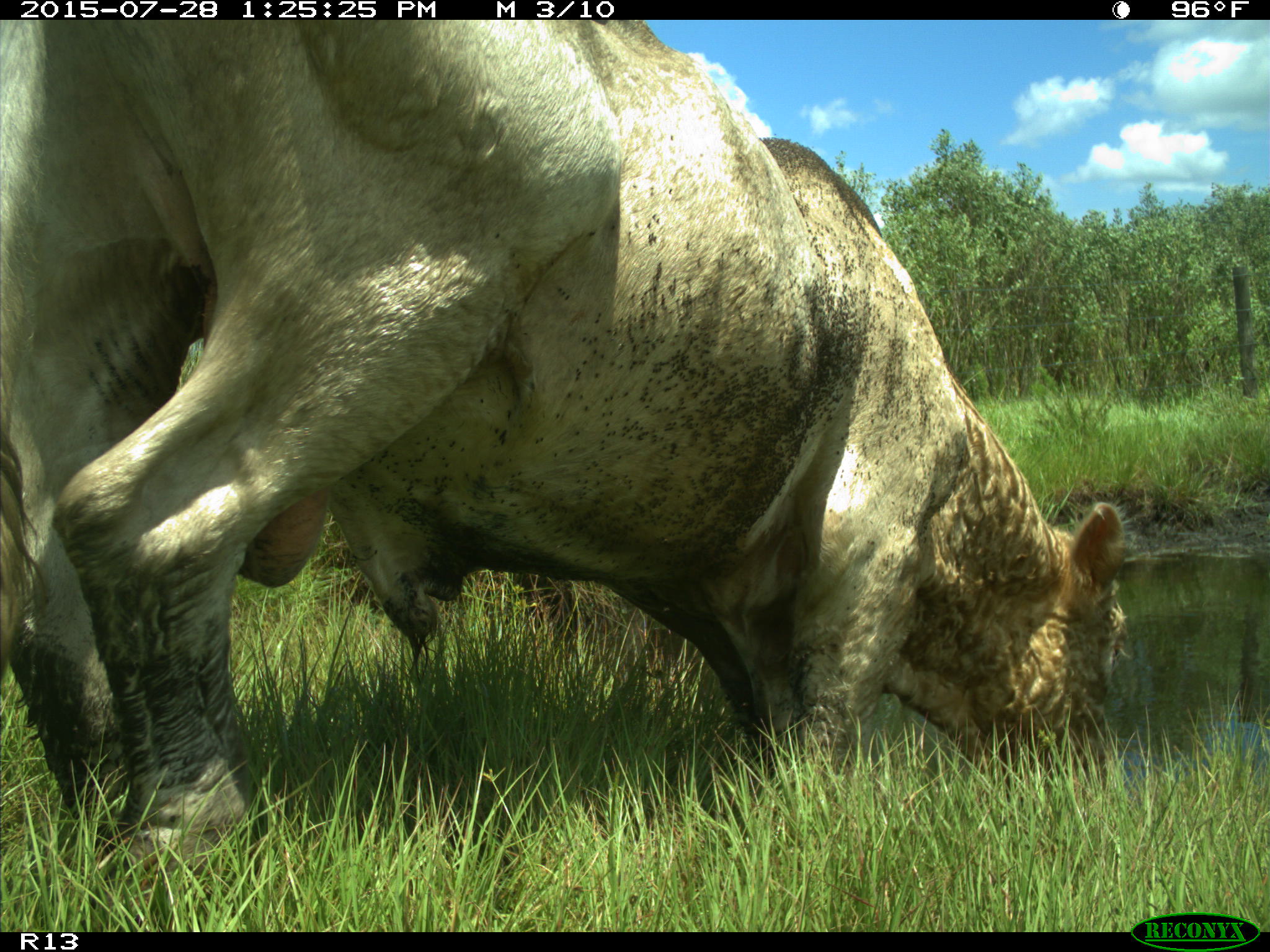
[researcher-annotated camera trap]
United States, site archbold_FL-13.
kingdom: Animalia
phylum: Chordata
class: Mammalia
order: Artiodactyla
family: Bovidae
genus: Bos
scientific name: Bos taurus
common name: domestic cow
Bos taurus (domestic cow).